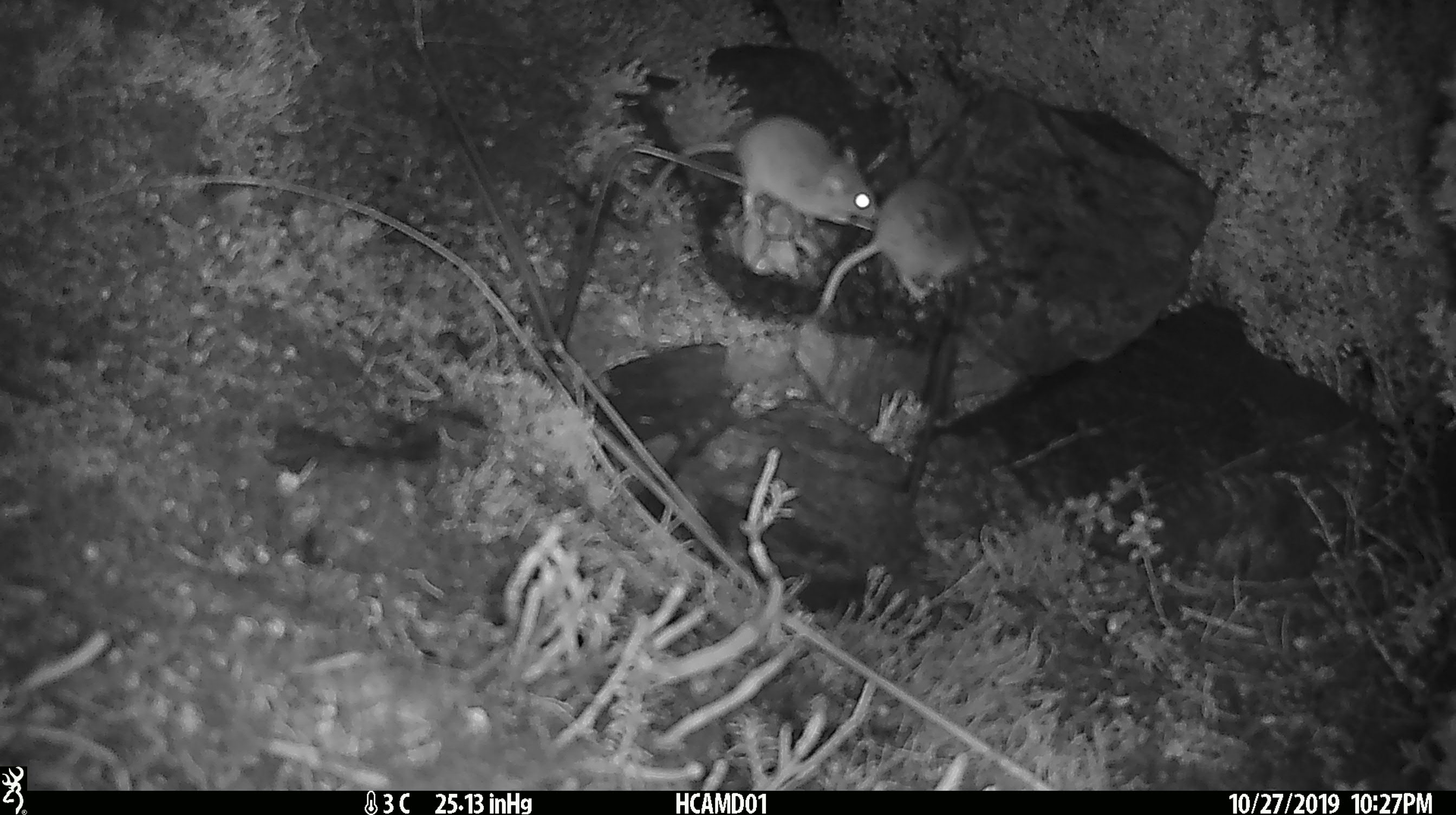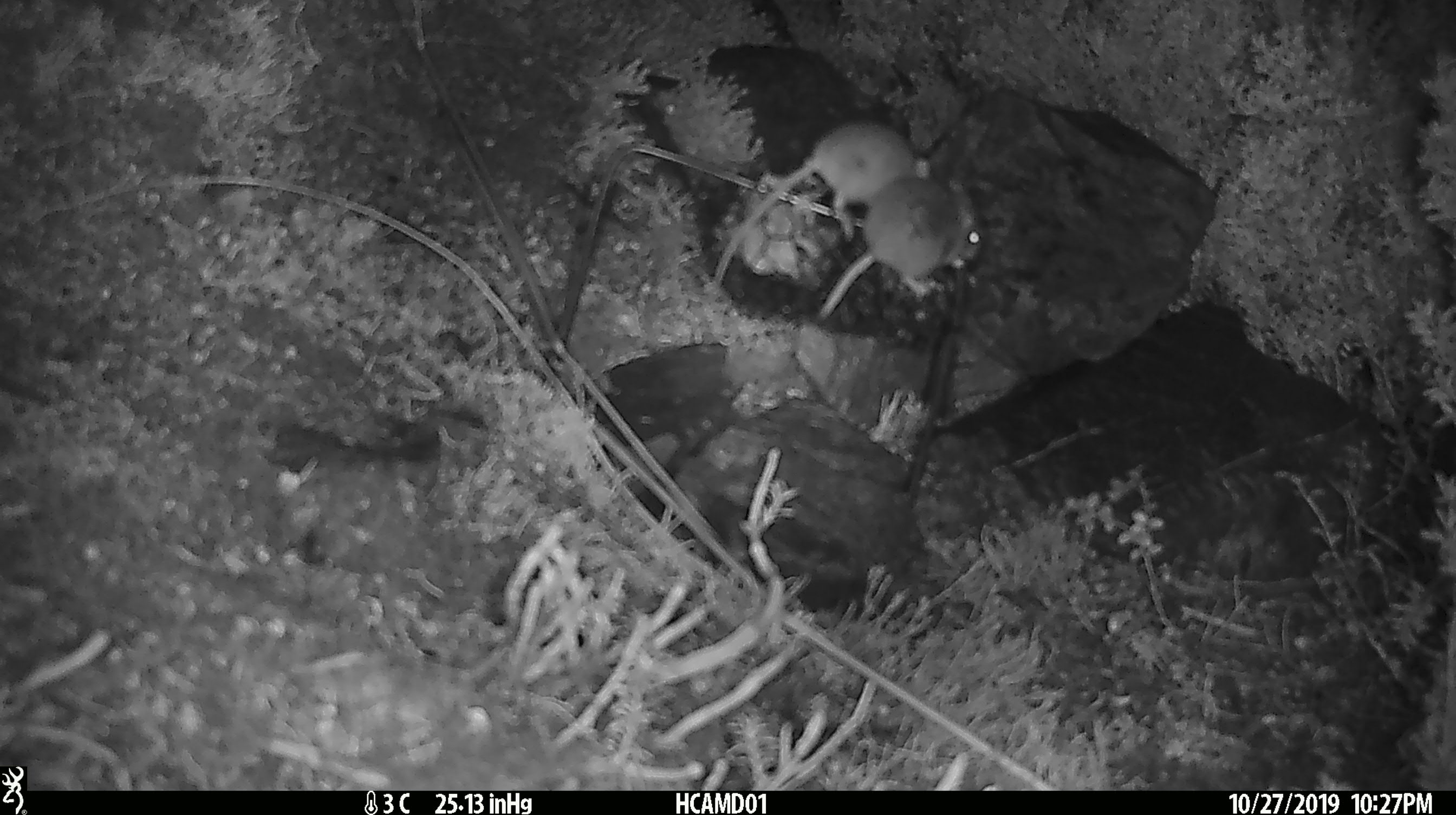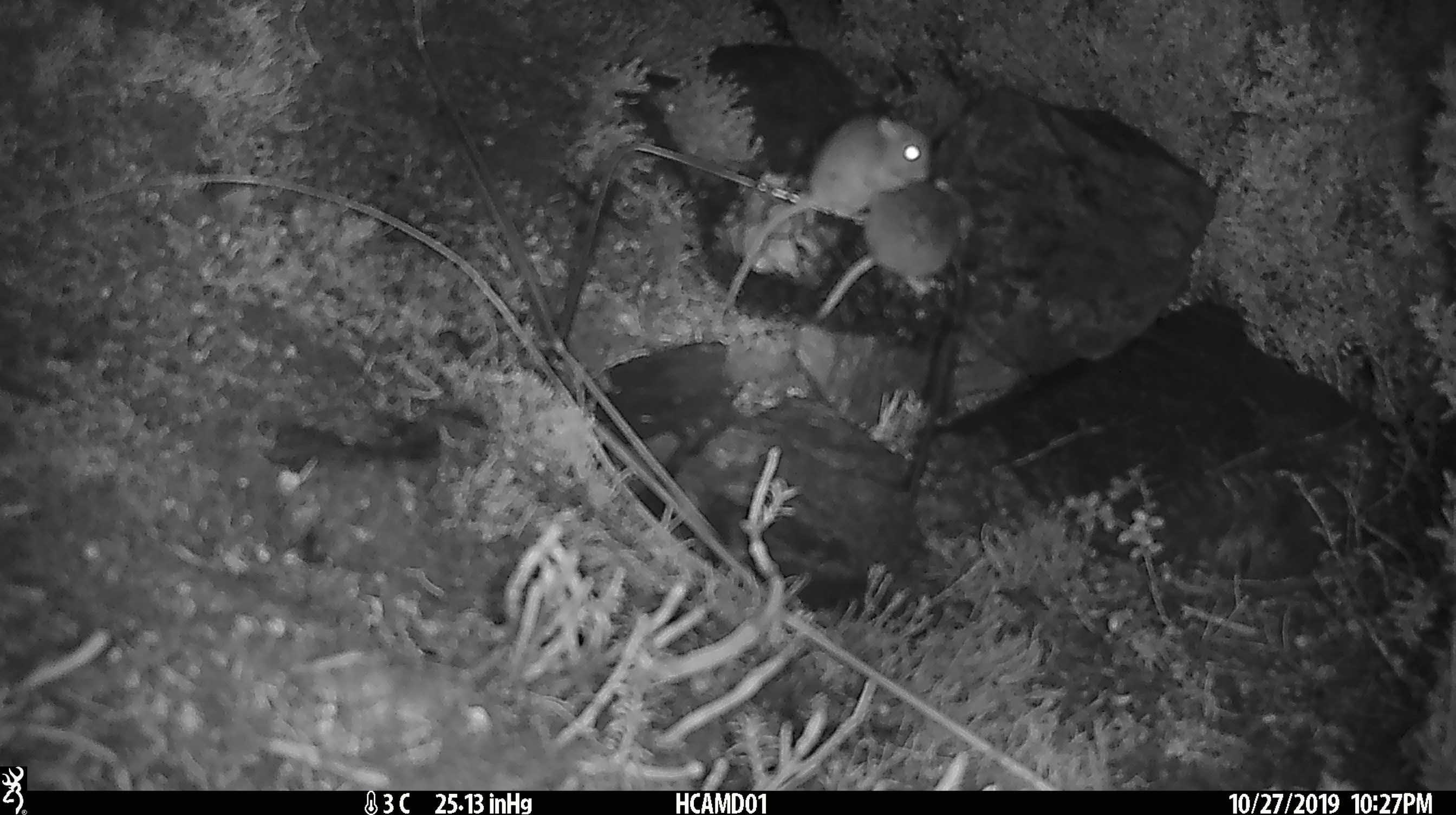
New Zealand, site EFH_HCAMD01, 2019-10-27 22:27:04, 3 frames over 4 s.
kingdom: Animalia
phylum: Chordata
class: Mammalia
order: Rodentia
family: Muridae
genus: Mus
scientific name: Mus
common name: mouse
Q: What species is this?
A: Mouse (Mus).